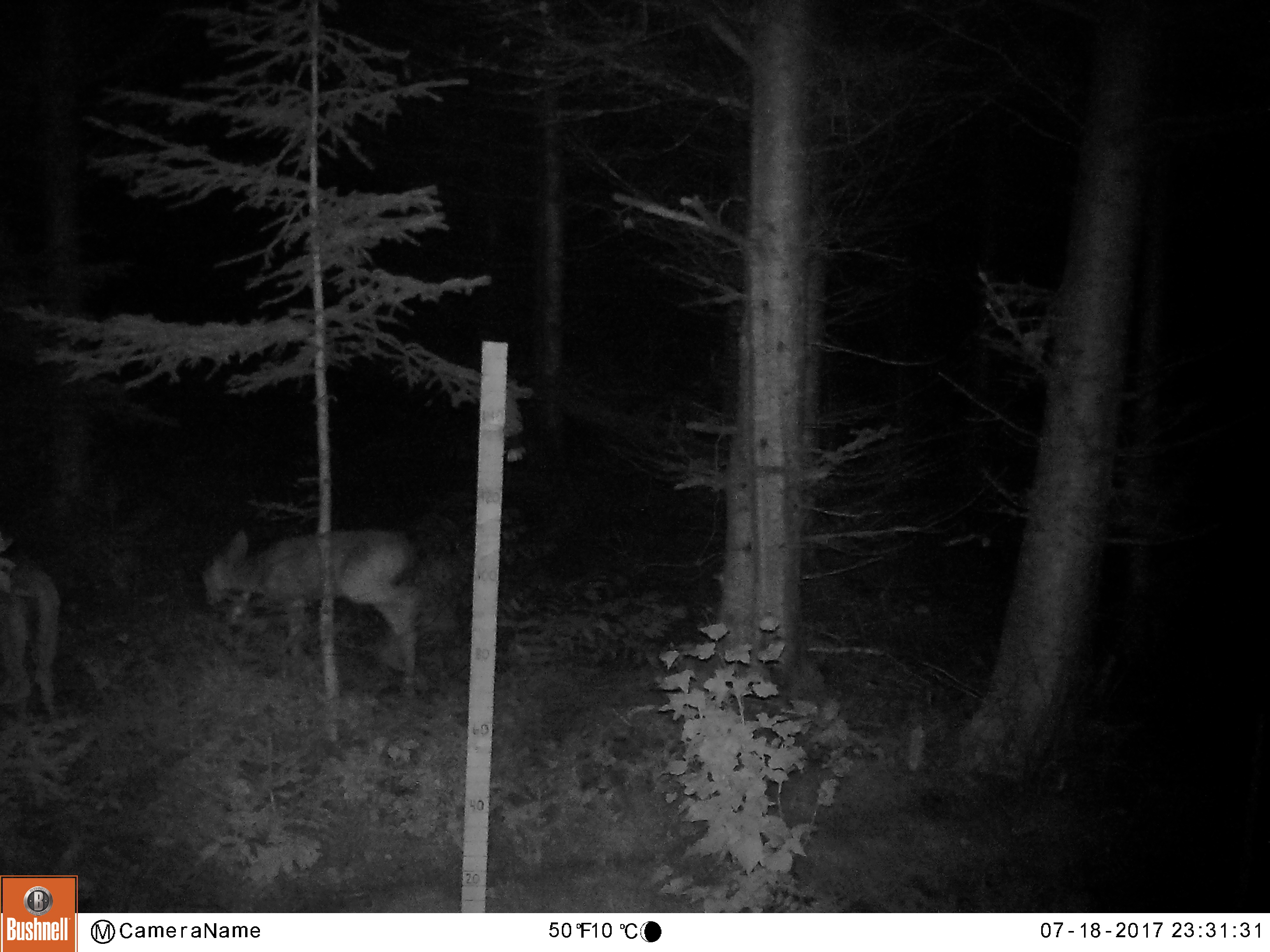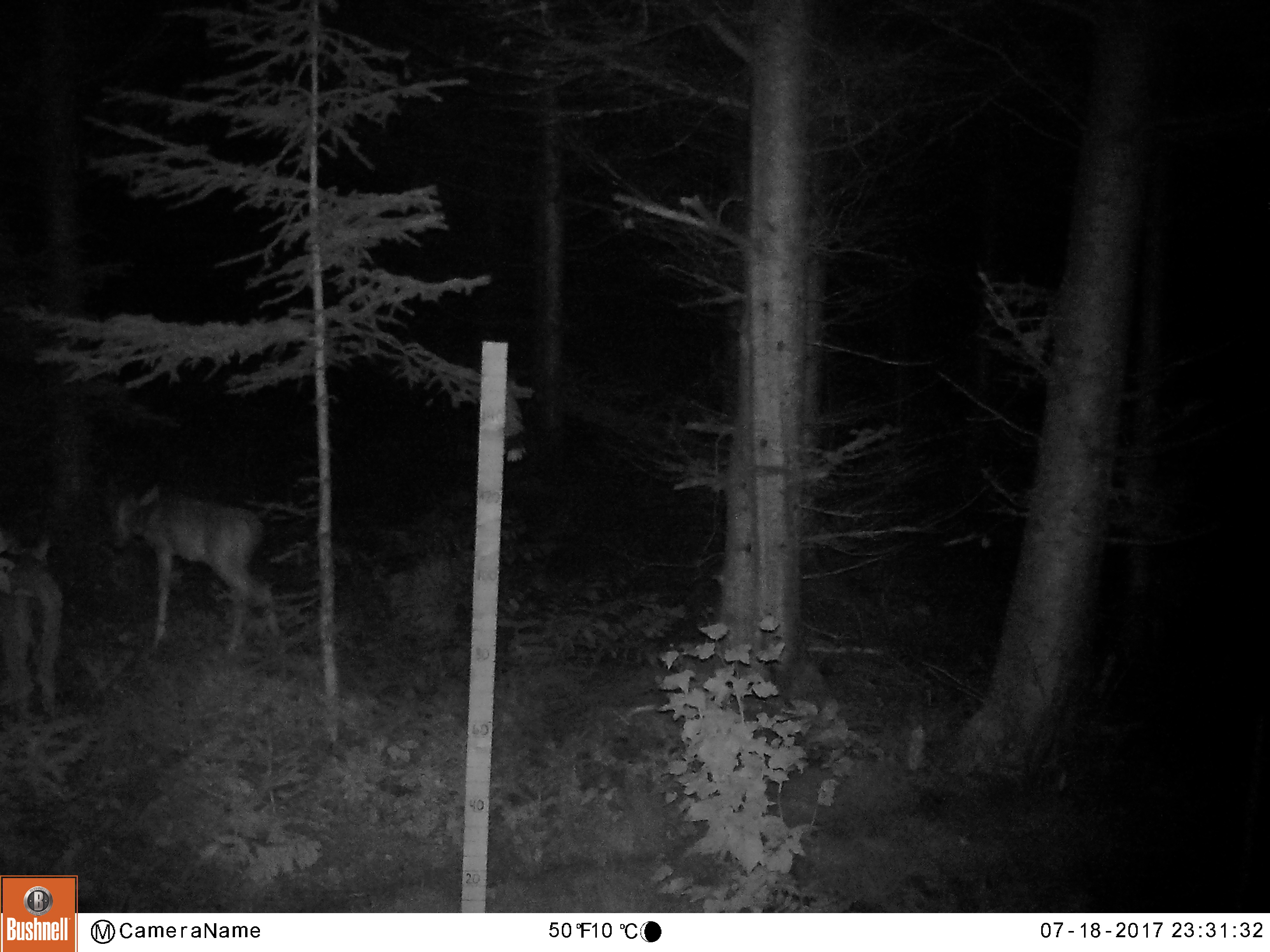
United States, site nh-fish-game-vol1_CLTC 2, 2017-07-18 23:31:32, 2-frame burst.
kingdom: Animalia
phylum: Chordata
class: Mammalia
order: Artiodactyla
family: Cervidae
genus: Odocoileus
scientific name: Odocoileus virginianus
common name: white-tailed deer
White-tailed deer (Odocoileus virginianus).